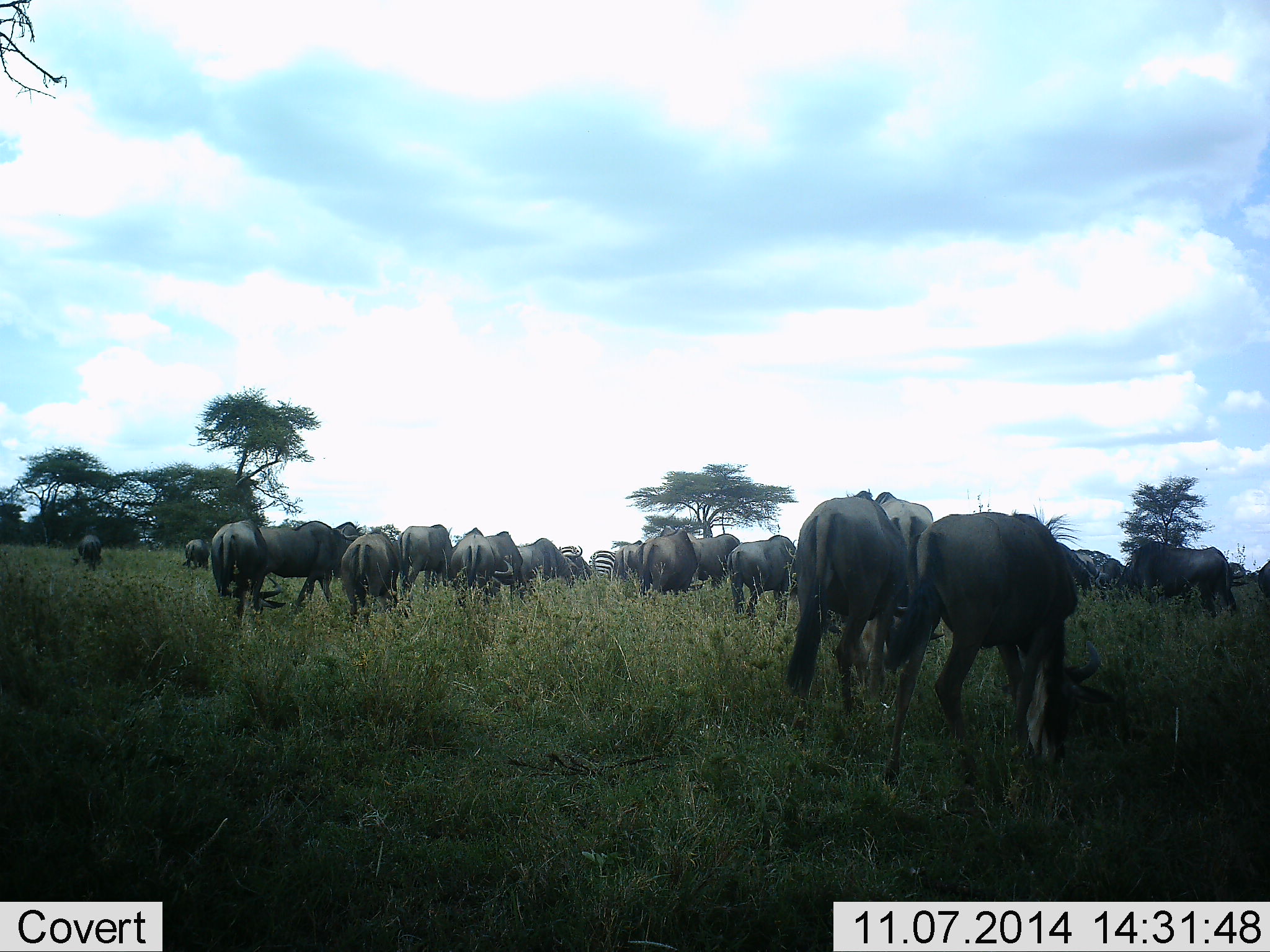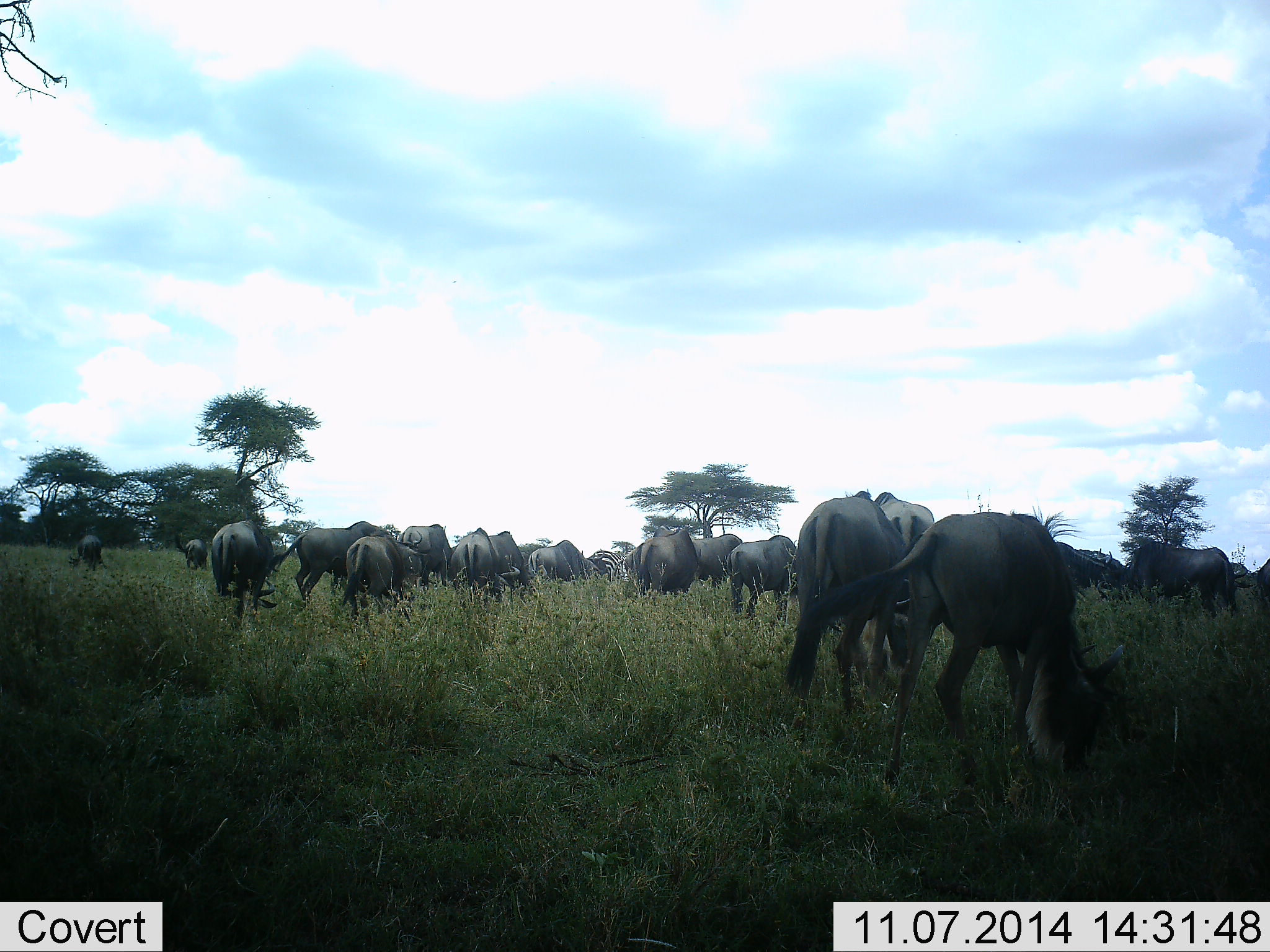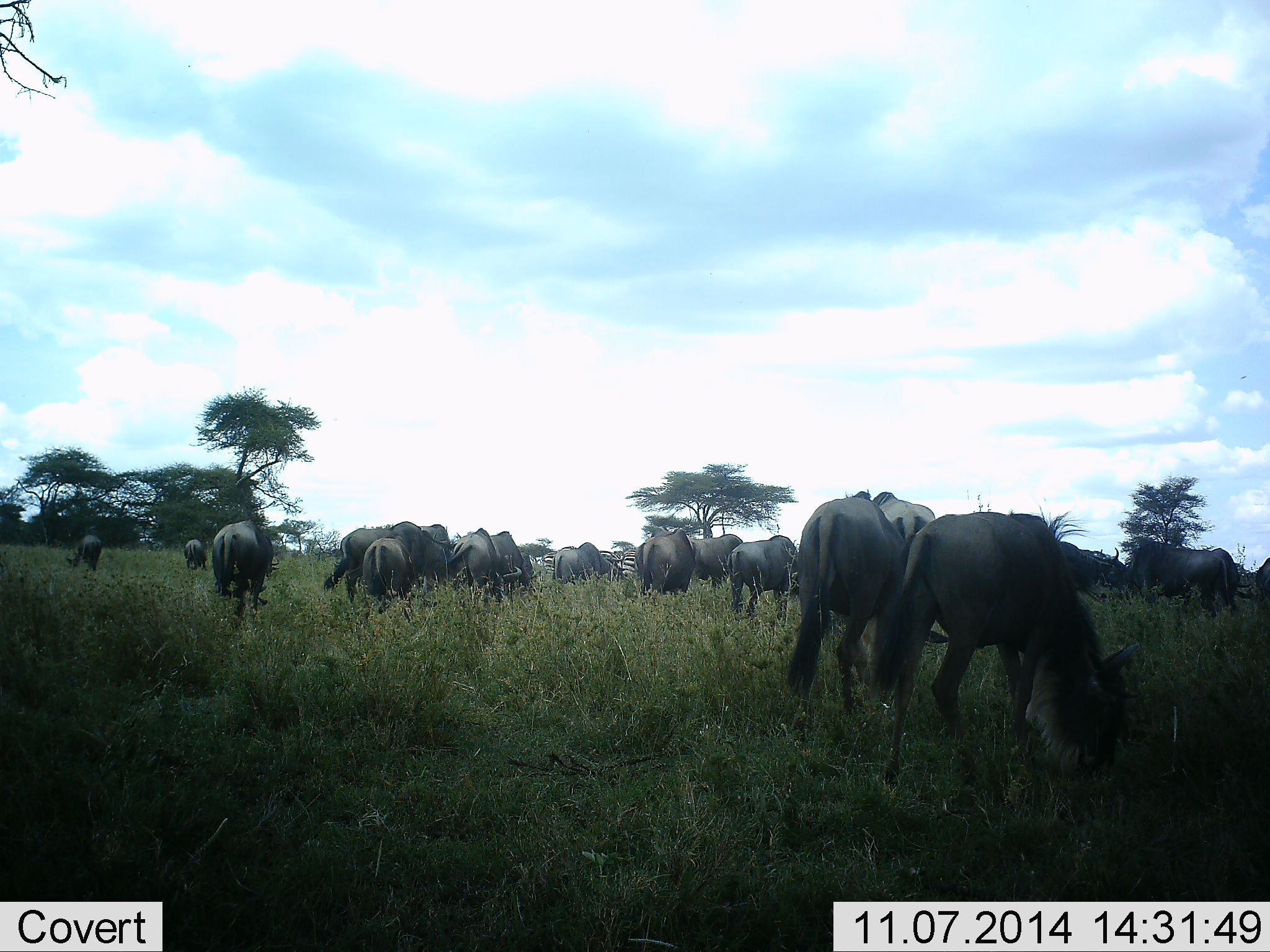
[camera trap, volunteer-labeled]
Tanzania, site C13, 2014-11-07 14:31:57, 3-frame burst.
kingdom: Animalia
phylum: Chordata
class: Mammalia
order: Artiodactyla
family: Bovidae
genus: Connochaetes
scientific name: Connochaetes taurinus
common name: blue wildebeest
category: wildebeest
Wildebeest (blue wildebeest) (Connochaetes taurinus), count 11-50. Behavior (volunteer vote fractions): standing 44%, resting 0%, moving 38%, interacting 6%. Young present (vote fraction): 0%. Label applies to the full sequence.